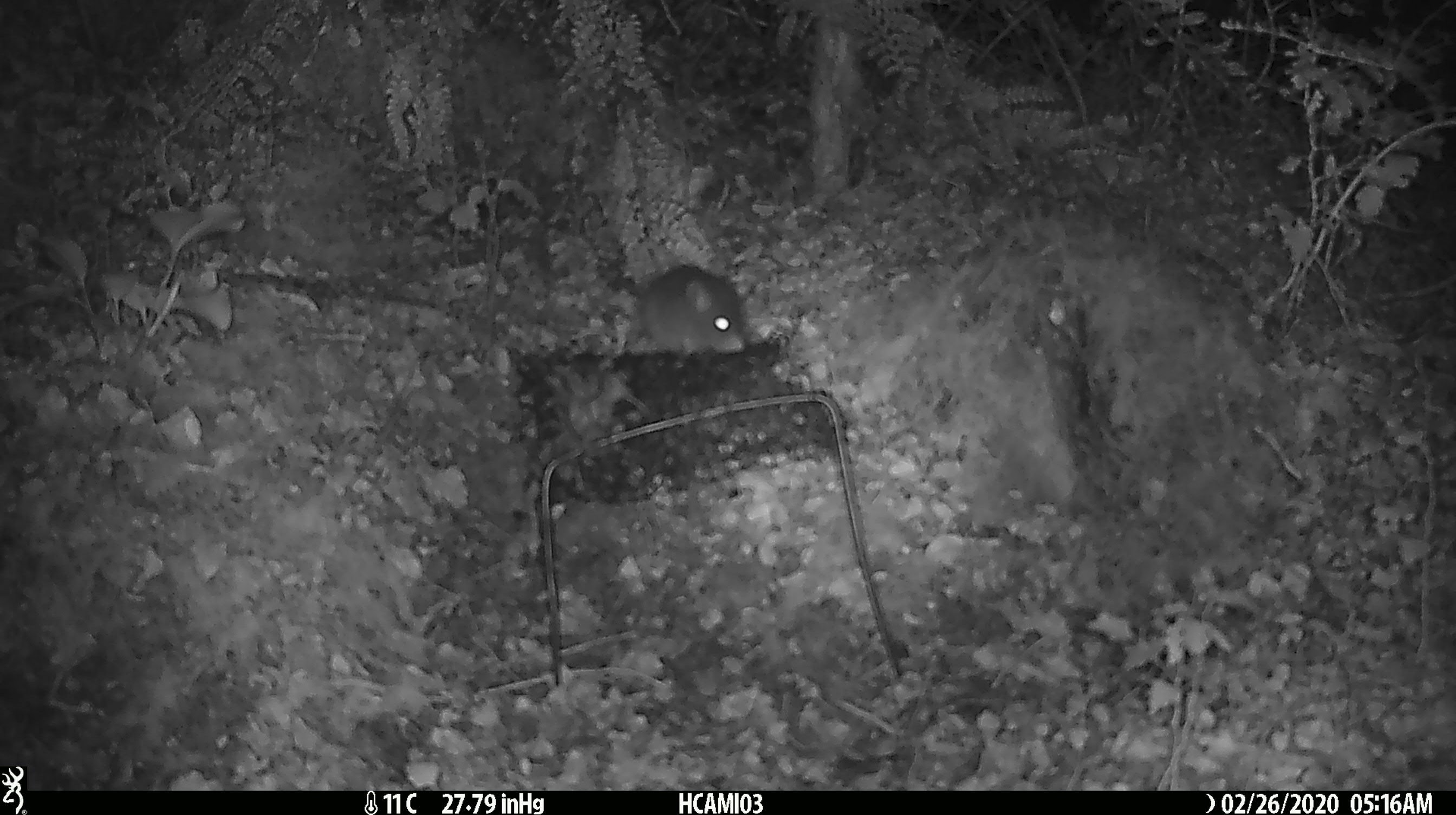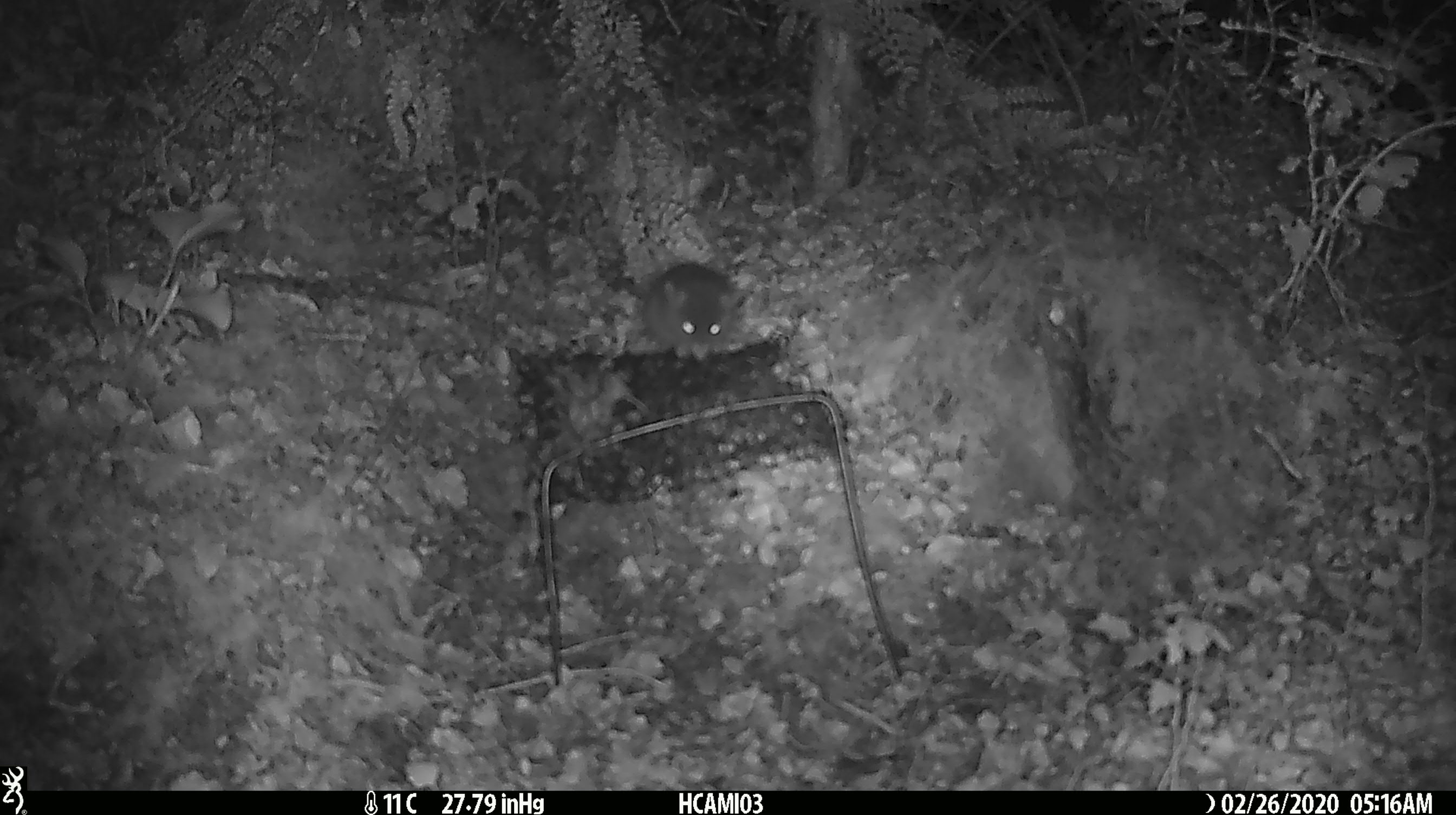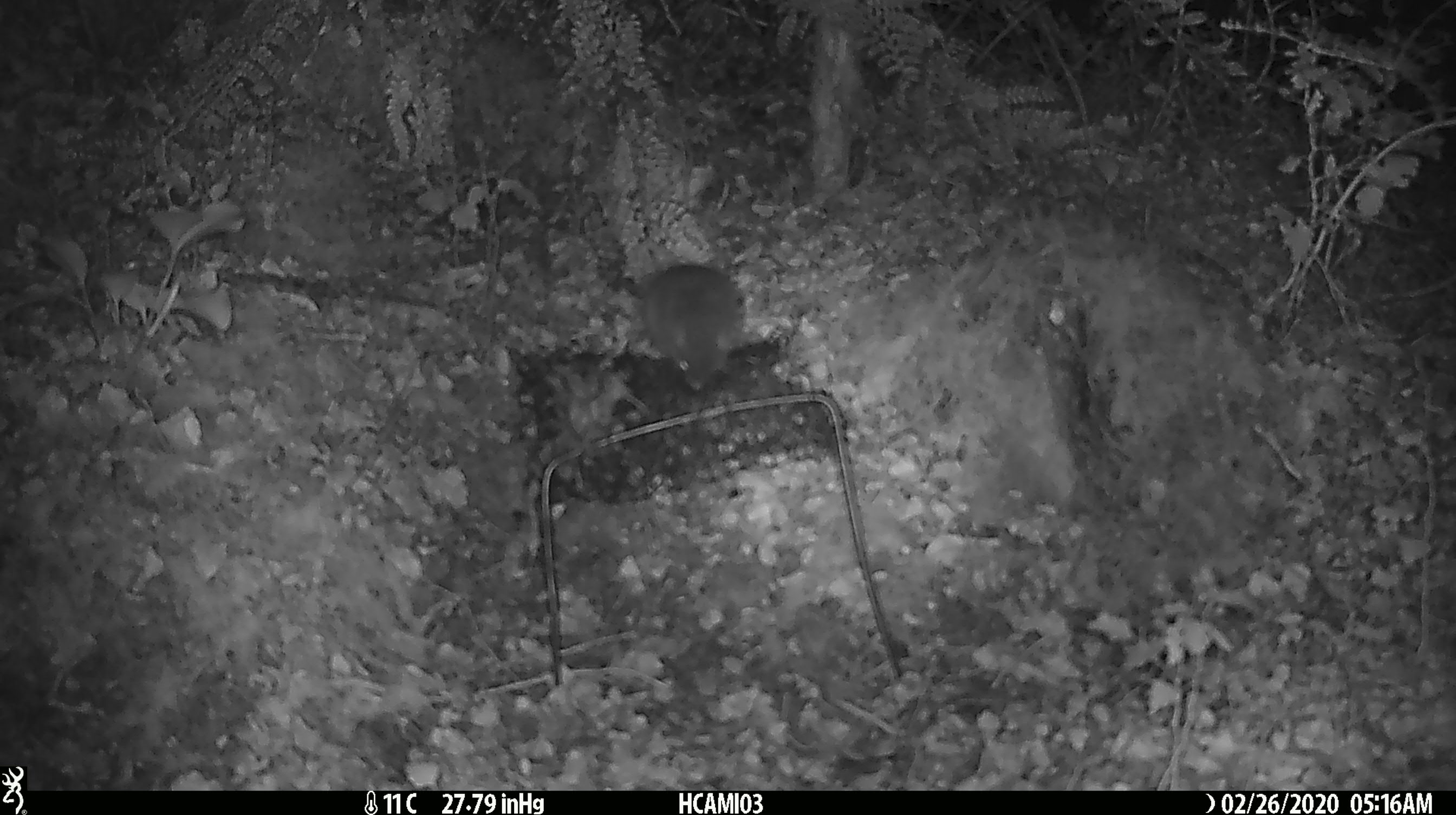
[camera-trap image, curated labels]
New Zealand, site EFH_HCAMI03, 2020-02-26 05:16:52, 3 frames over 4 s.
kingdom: Animalia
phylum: Chordata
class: Mammalia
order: Rodentia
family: Muridae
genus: Mus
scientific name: Mus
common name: mouse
Mouse (Mus).